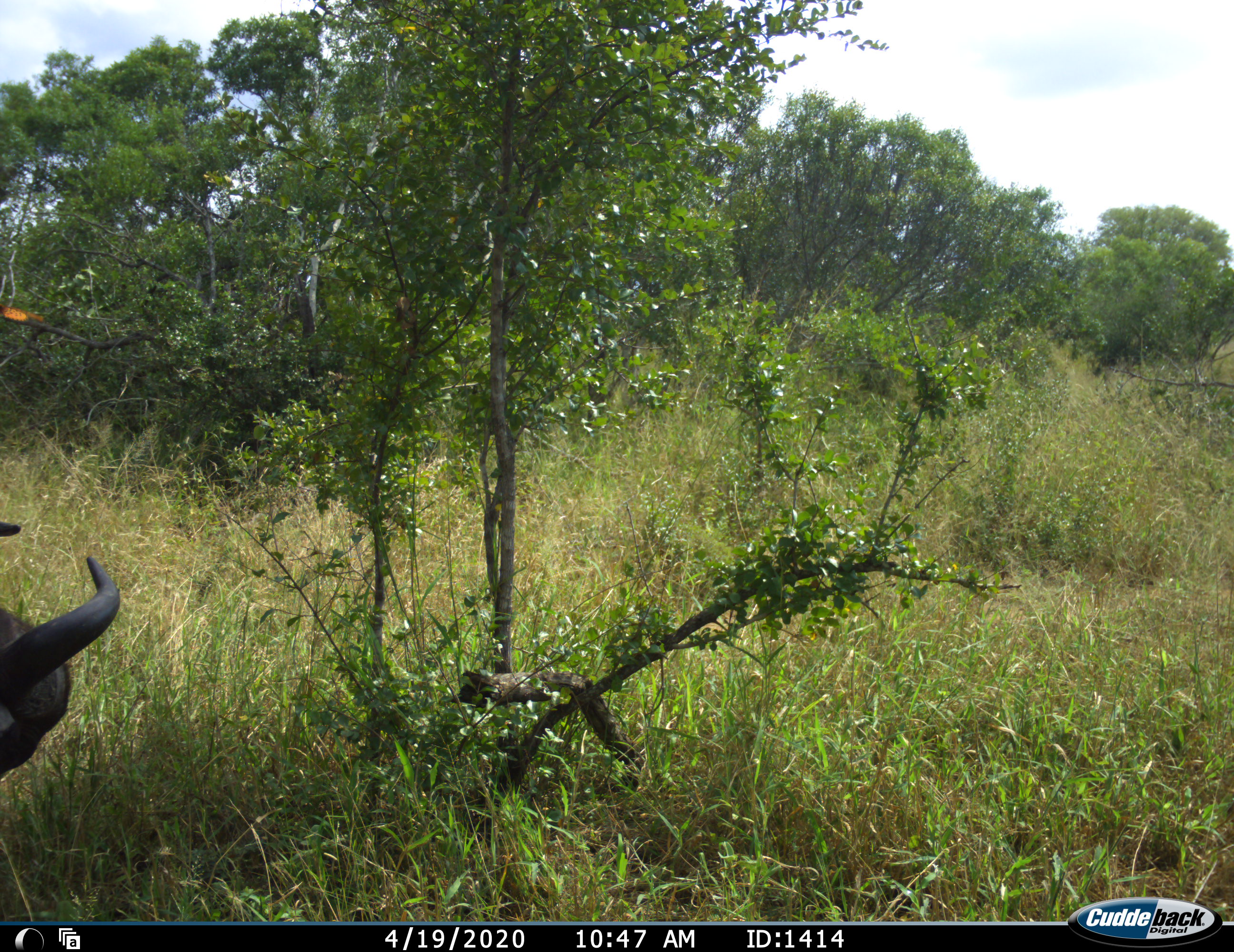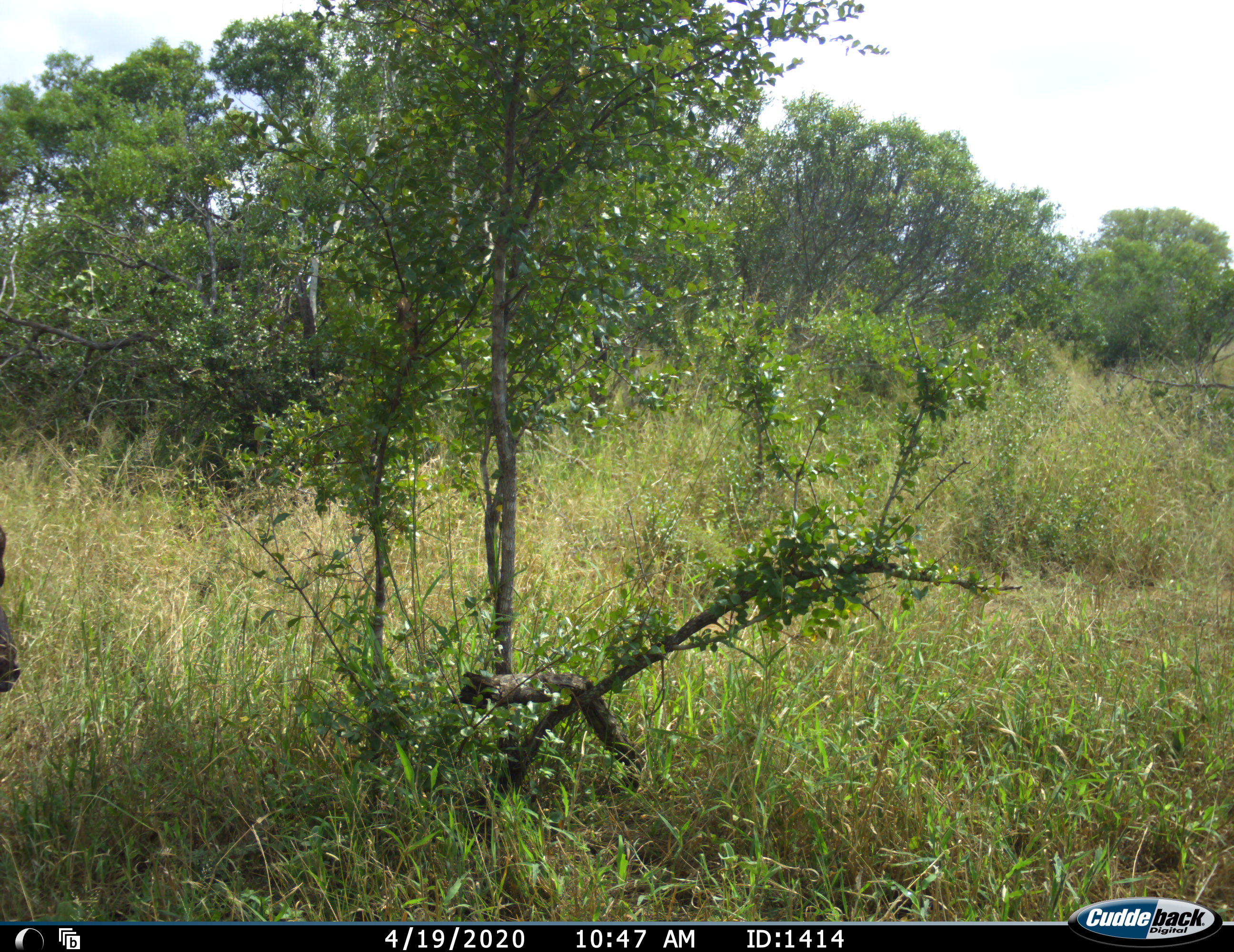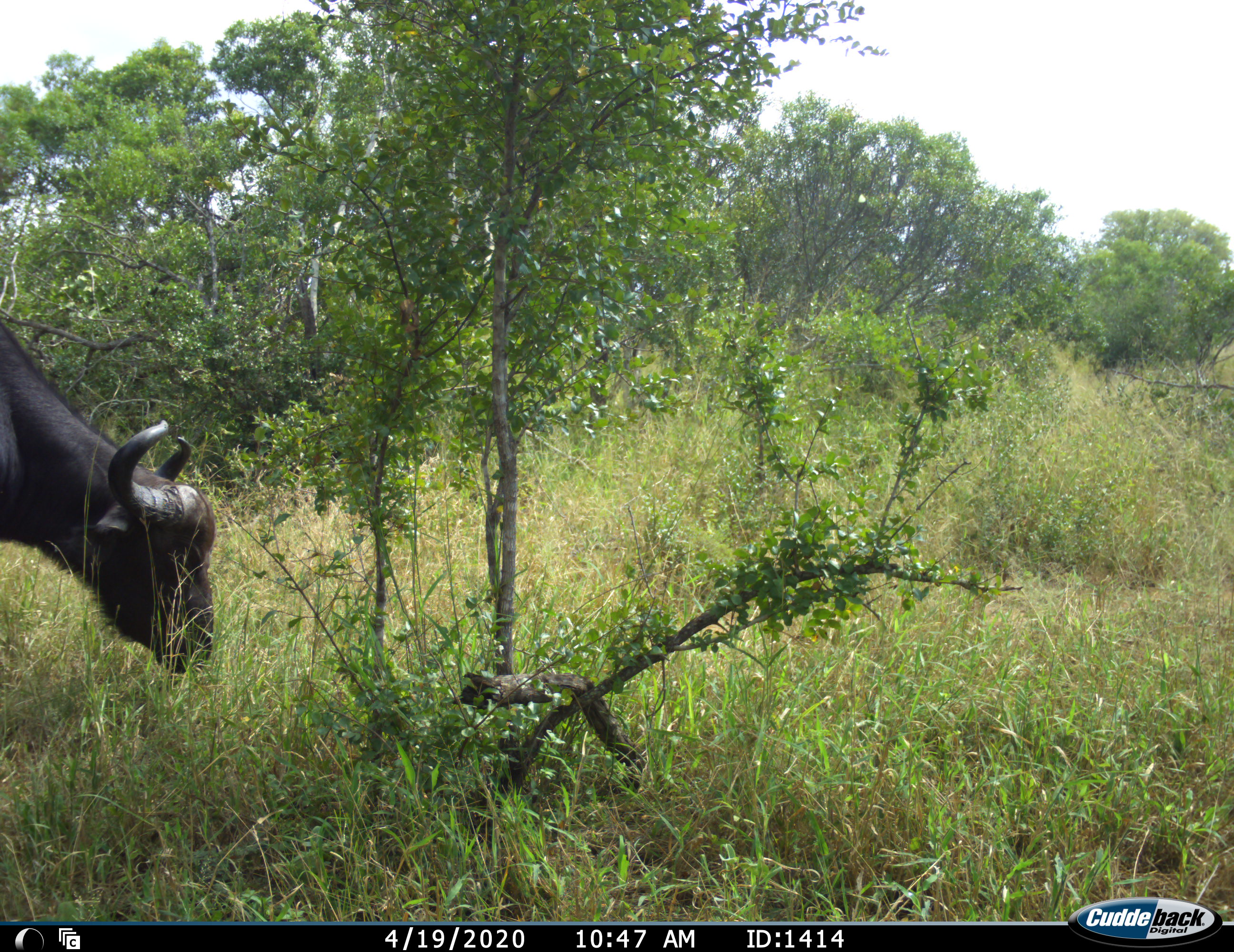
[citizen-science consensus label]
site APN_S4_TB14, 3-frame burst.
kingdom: Animalia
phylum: Chordata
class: Mammalia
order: Artiodactyla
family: Bovidae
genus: Syncerus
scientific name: Syncerus caffer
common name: african buffalo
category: buffalo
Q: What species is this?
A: Buffalo (african buffalo) (Syncerus caffer).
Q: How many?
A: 1.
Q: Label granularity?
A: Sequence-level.